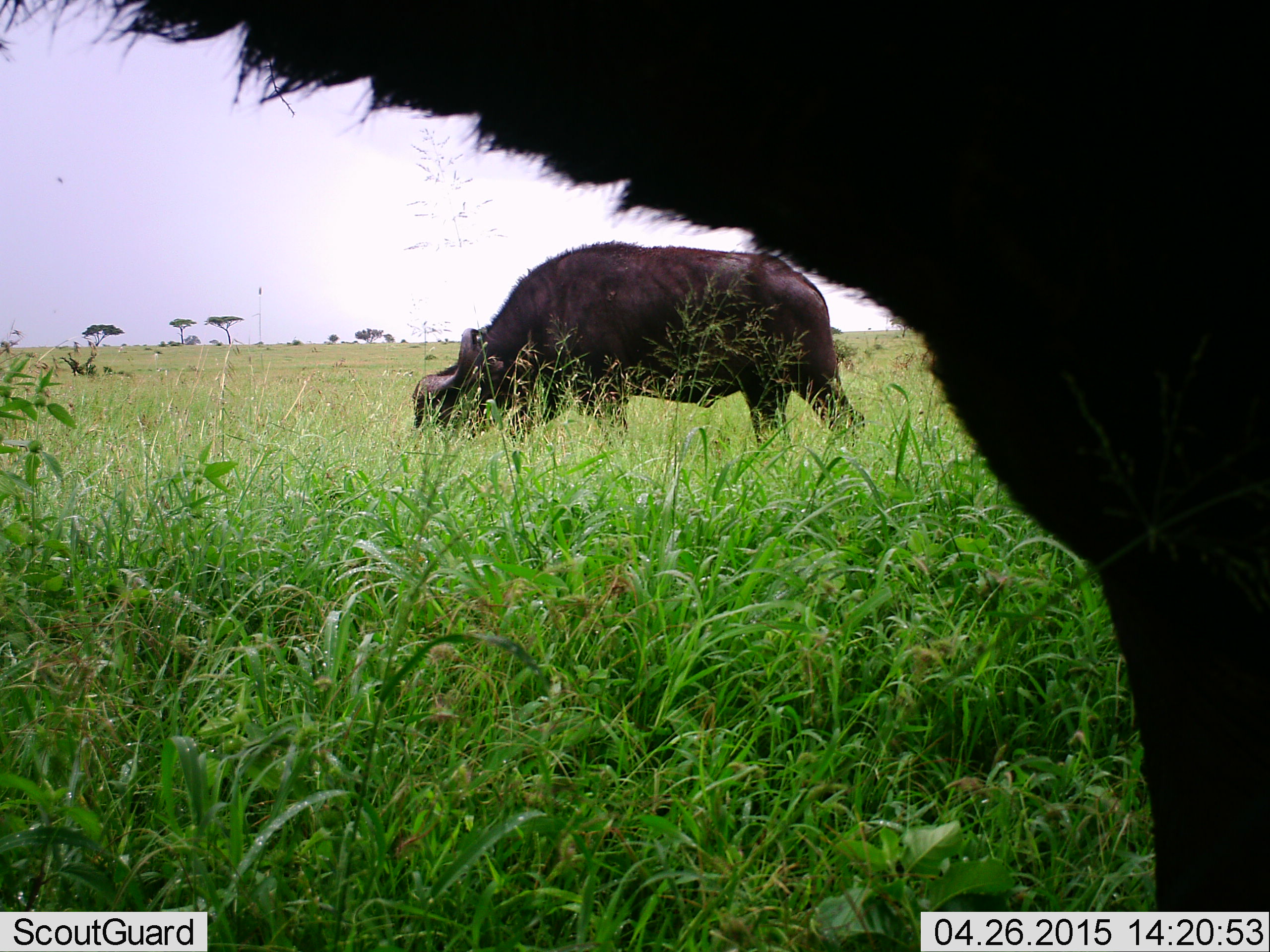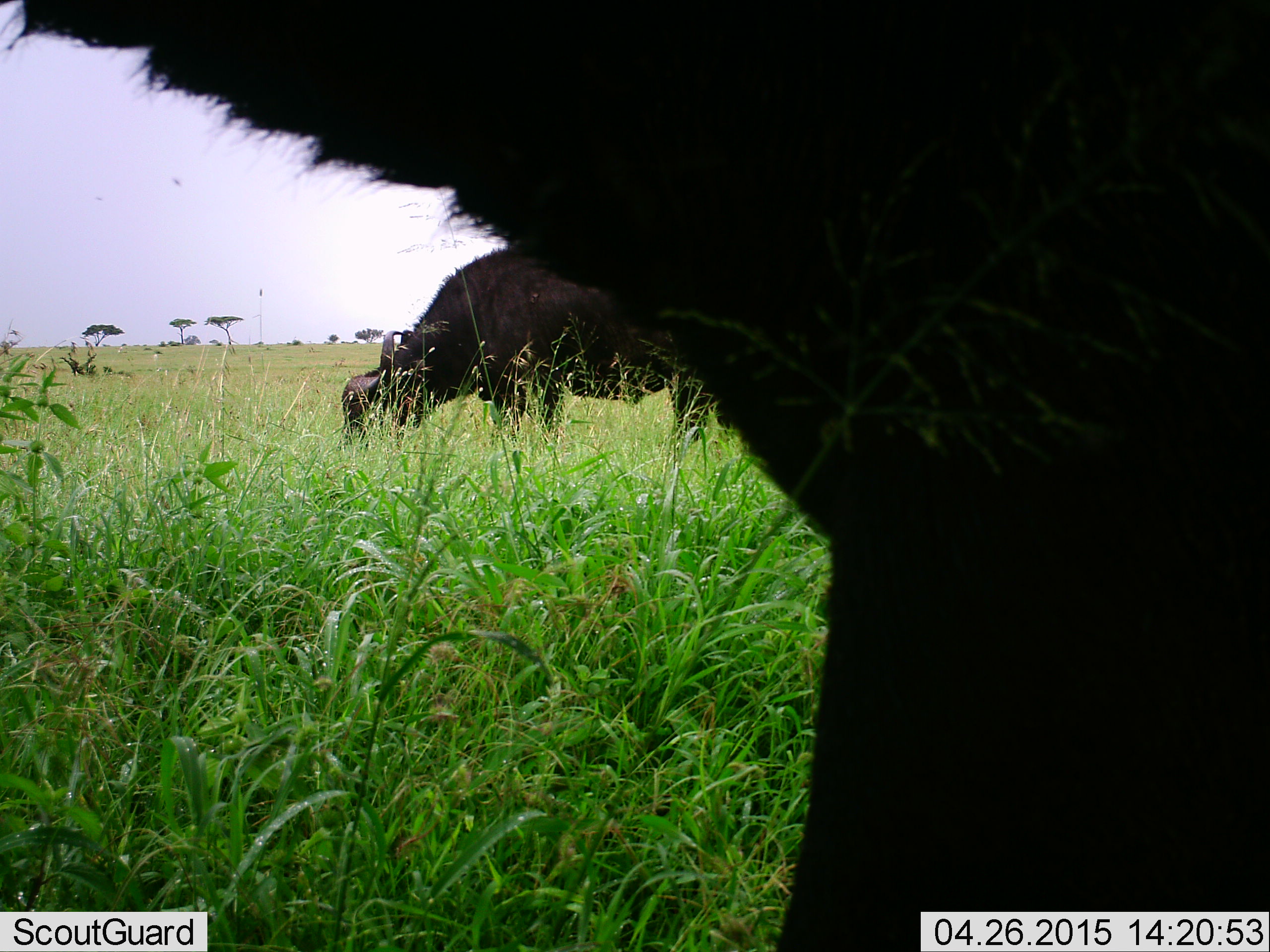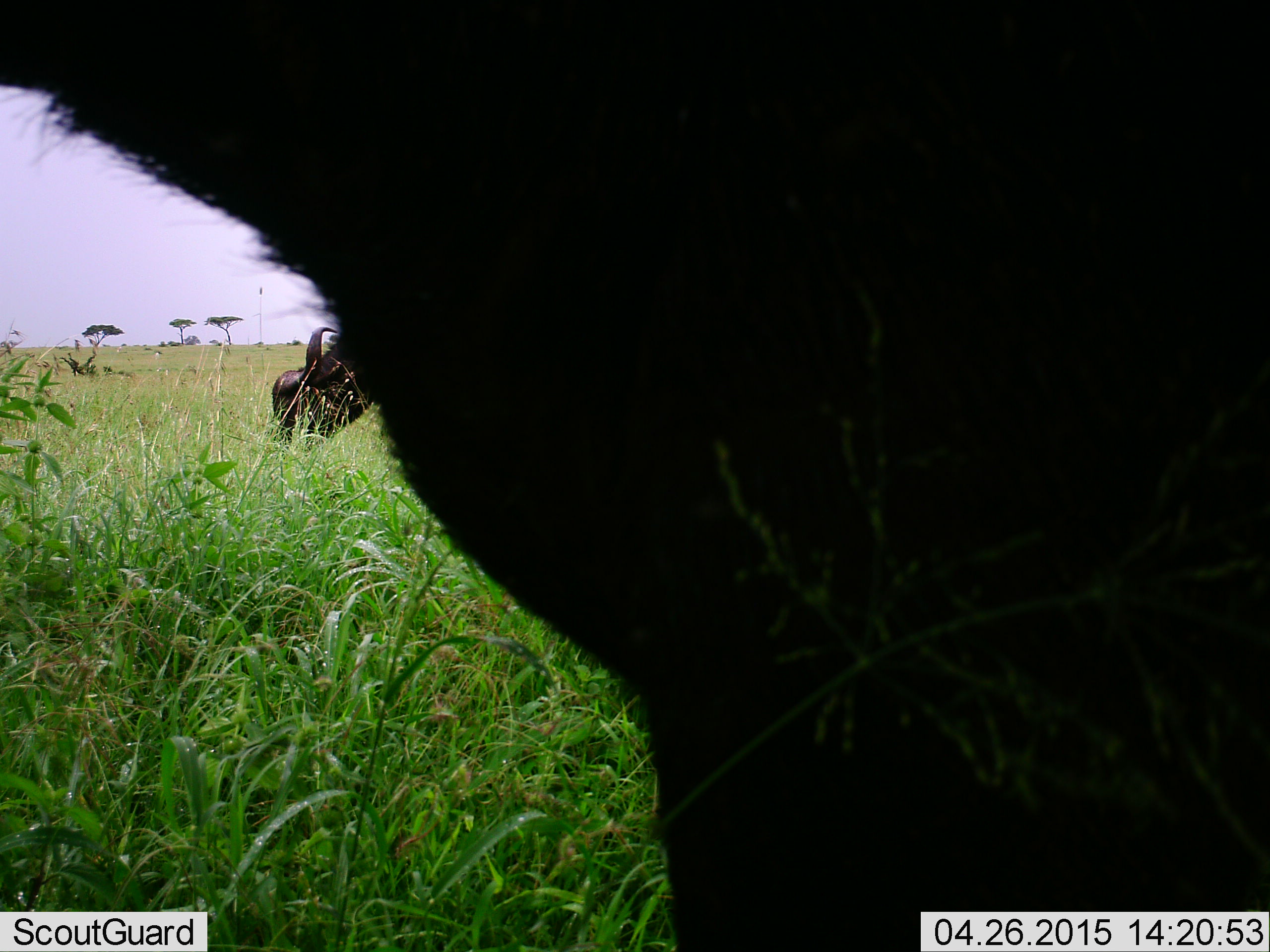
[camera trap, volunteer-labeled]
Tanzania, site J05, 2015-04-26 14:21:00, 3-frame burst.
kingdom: Animalia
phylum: Chordata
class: Mammalia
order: Artiodactyla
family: Bovidae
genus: Syncerus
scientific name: Syncerus caffer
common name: cape buffalo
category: buffalo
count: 2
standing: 20%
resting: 0%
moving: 50%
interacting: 0%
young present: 0%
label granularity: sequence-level